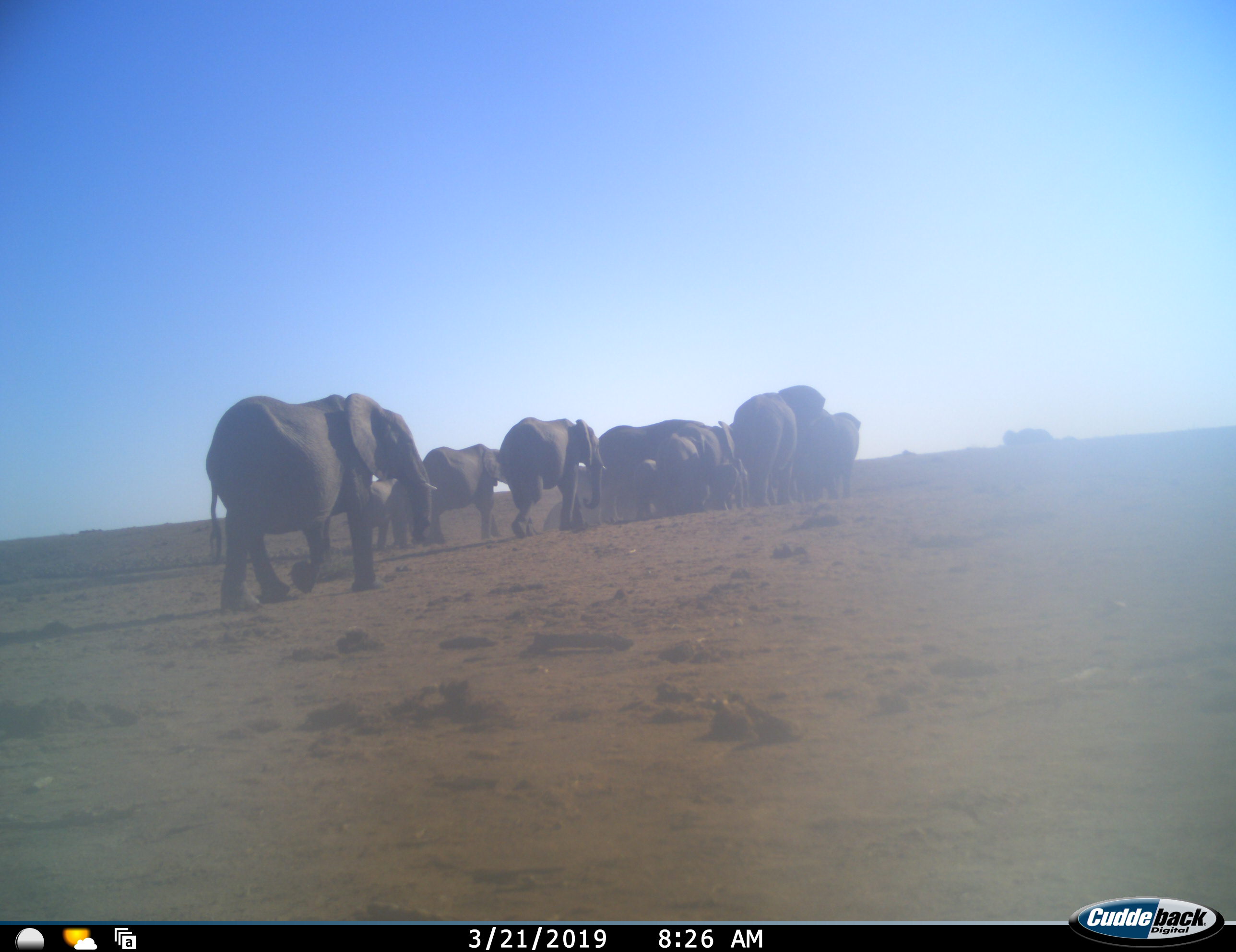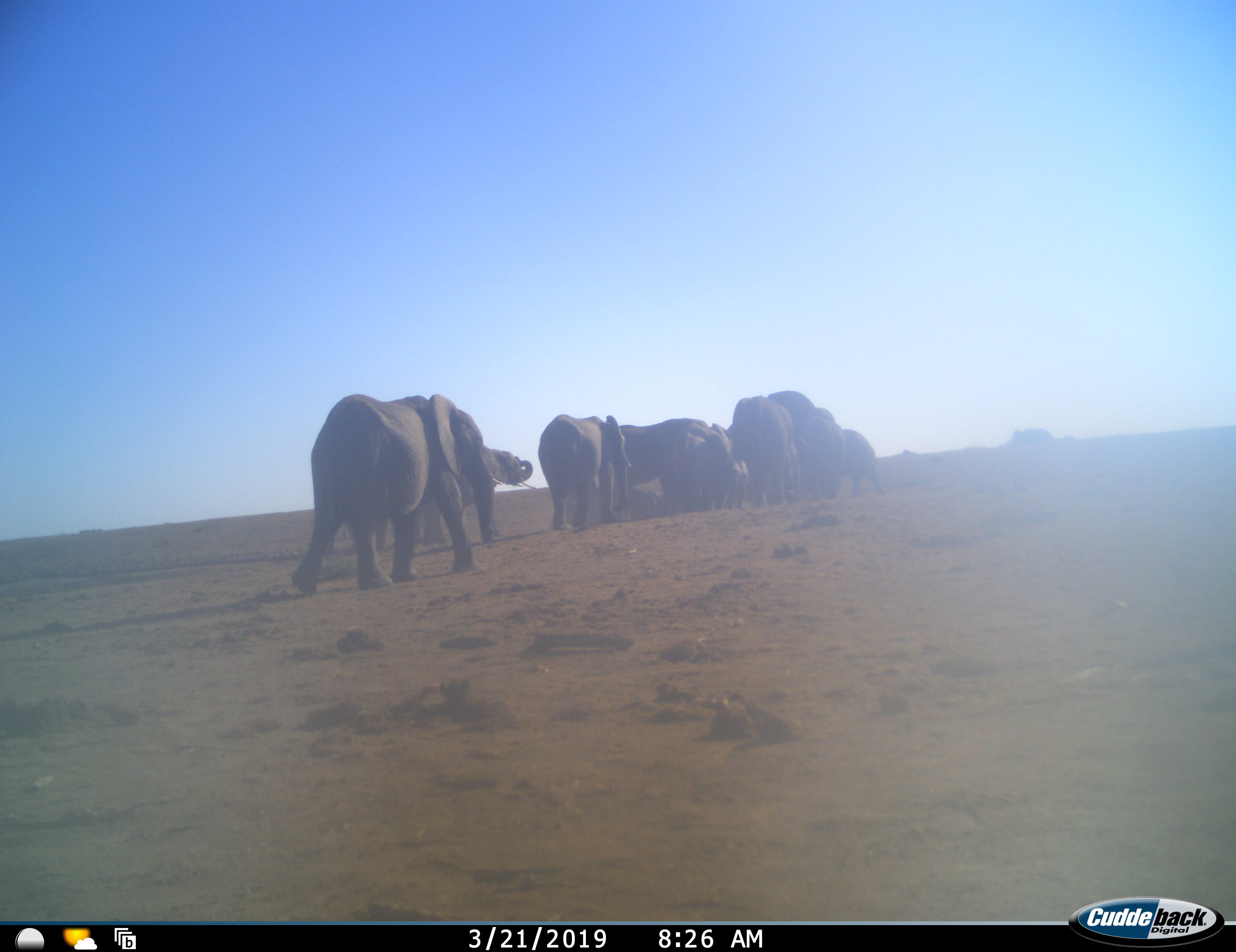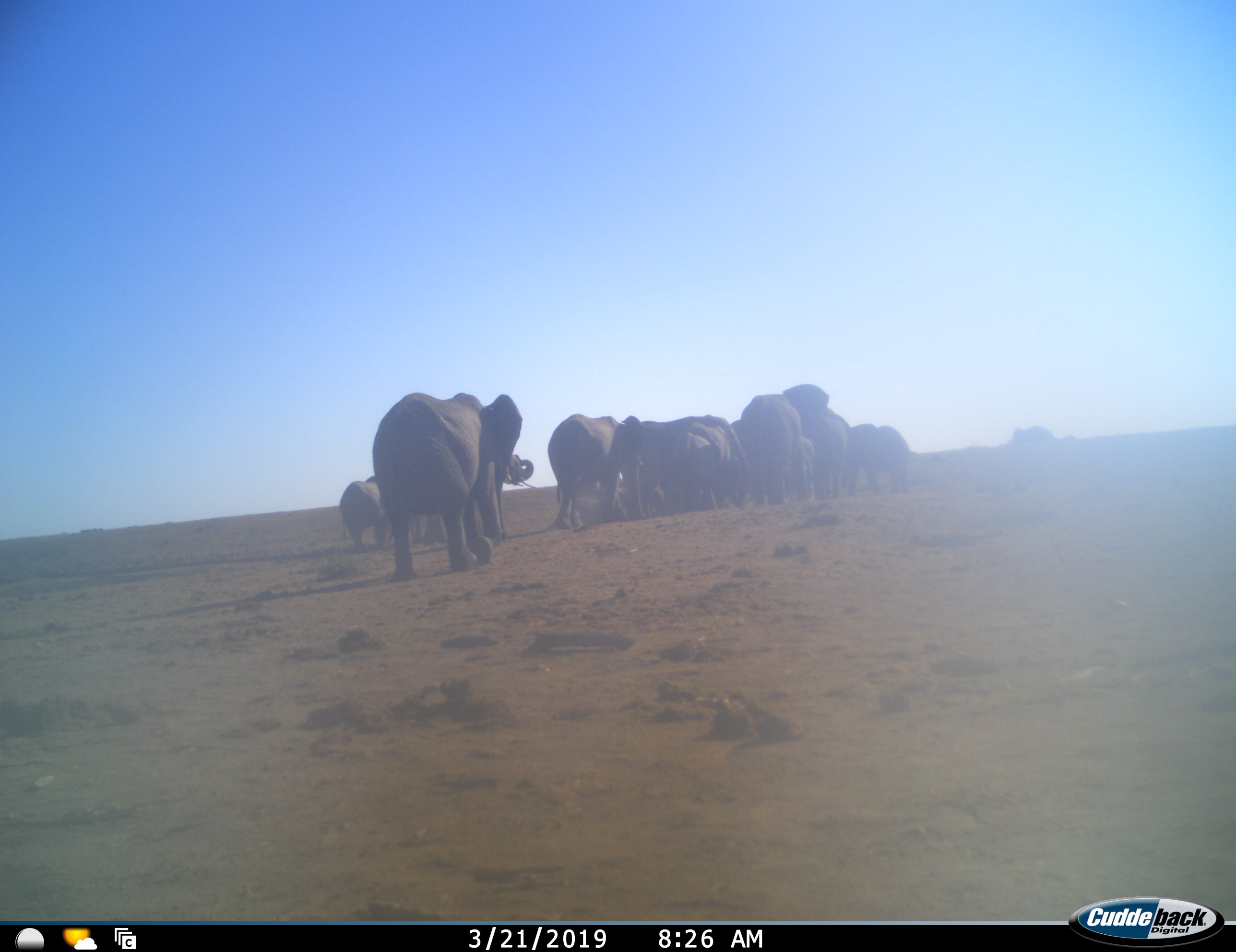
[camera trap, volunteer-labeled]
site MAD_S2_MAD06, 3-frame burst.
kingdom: Animalia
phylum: Chordata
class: Mammalia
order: Proboscidea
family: Elephantidae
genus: Loxodonta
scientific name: Loxodonta africana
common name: african bush elephant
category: elephant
Elephant (african bush elephant) (Loxodonta africana), count 11-50. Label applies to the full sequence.